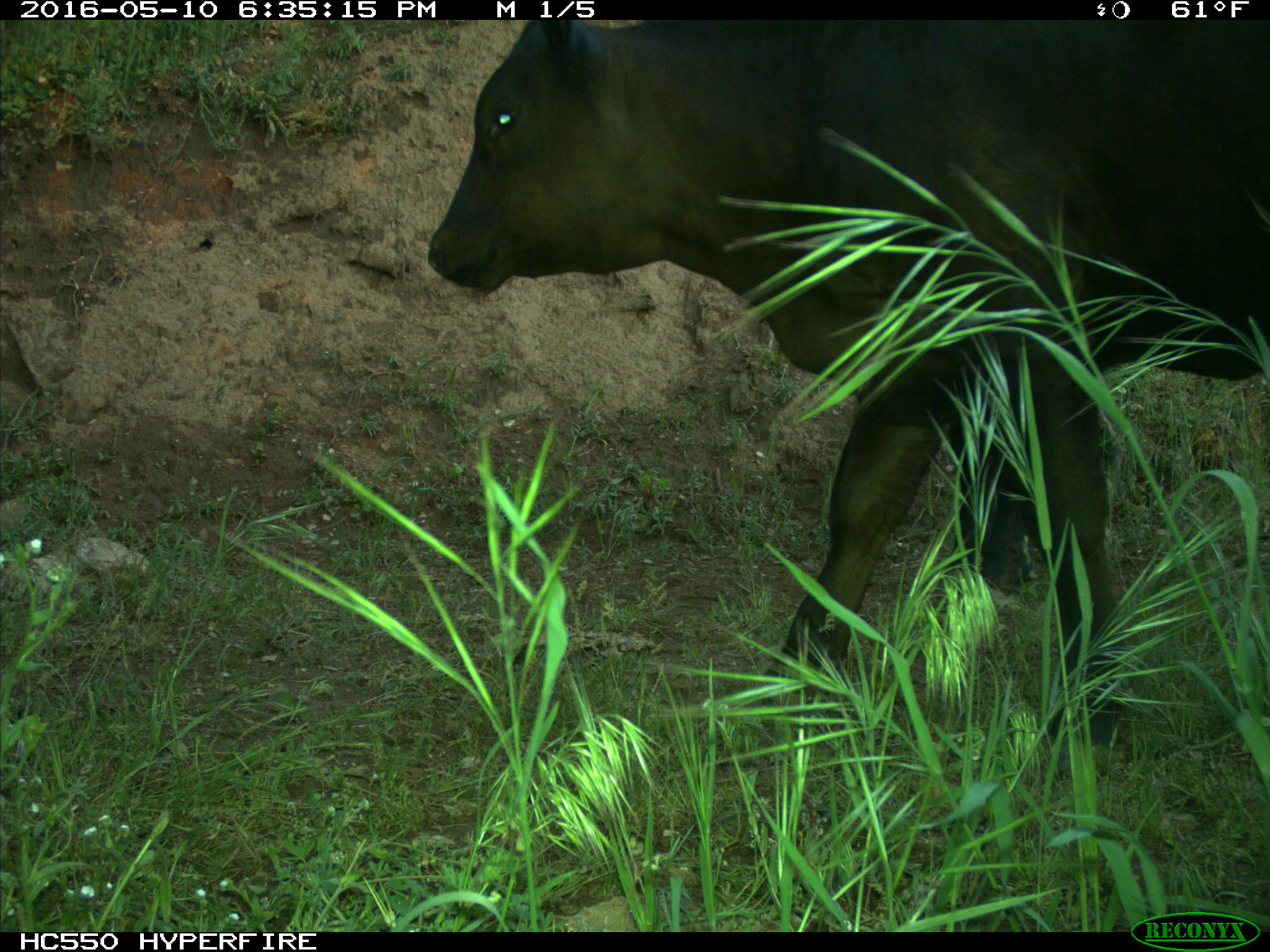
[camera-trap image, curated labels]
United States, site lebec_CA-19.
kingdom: Animalia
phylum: Chordata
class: Mammalia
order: Artiodactyla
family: Bovidae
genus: Bos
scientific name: Bos taurus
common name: domestic cow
Bos taurus (domestic cow).